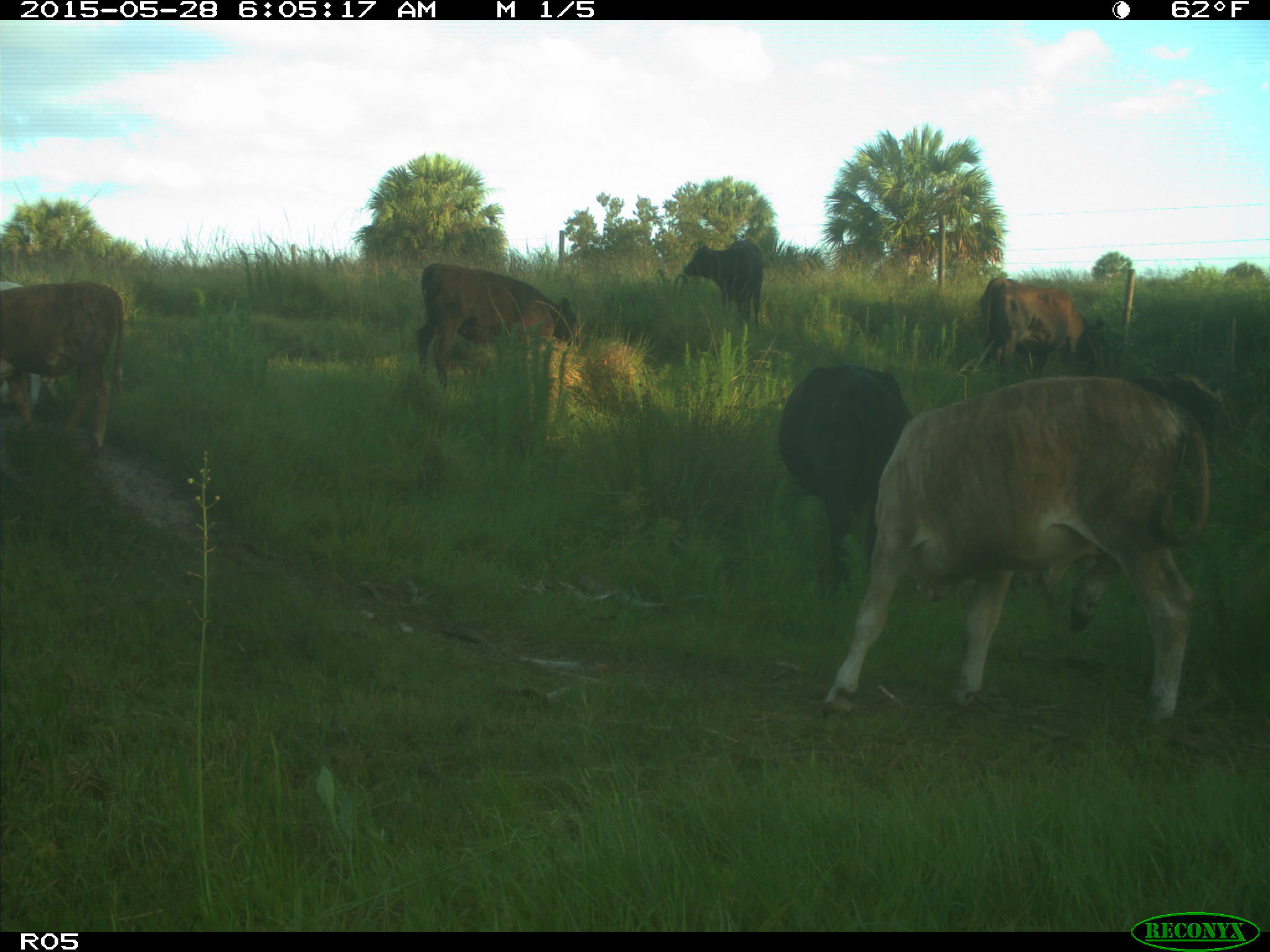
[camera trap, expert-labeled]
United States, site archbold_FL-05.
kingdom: Animalia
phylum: Chordata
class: Mammalia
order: Artiodactyla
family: Bovidae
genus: Bos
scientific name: Bos taurus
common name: domestic cow